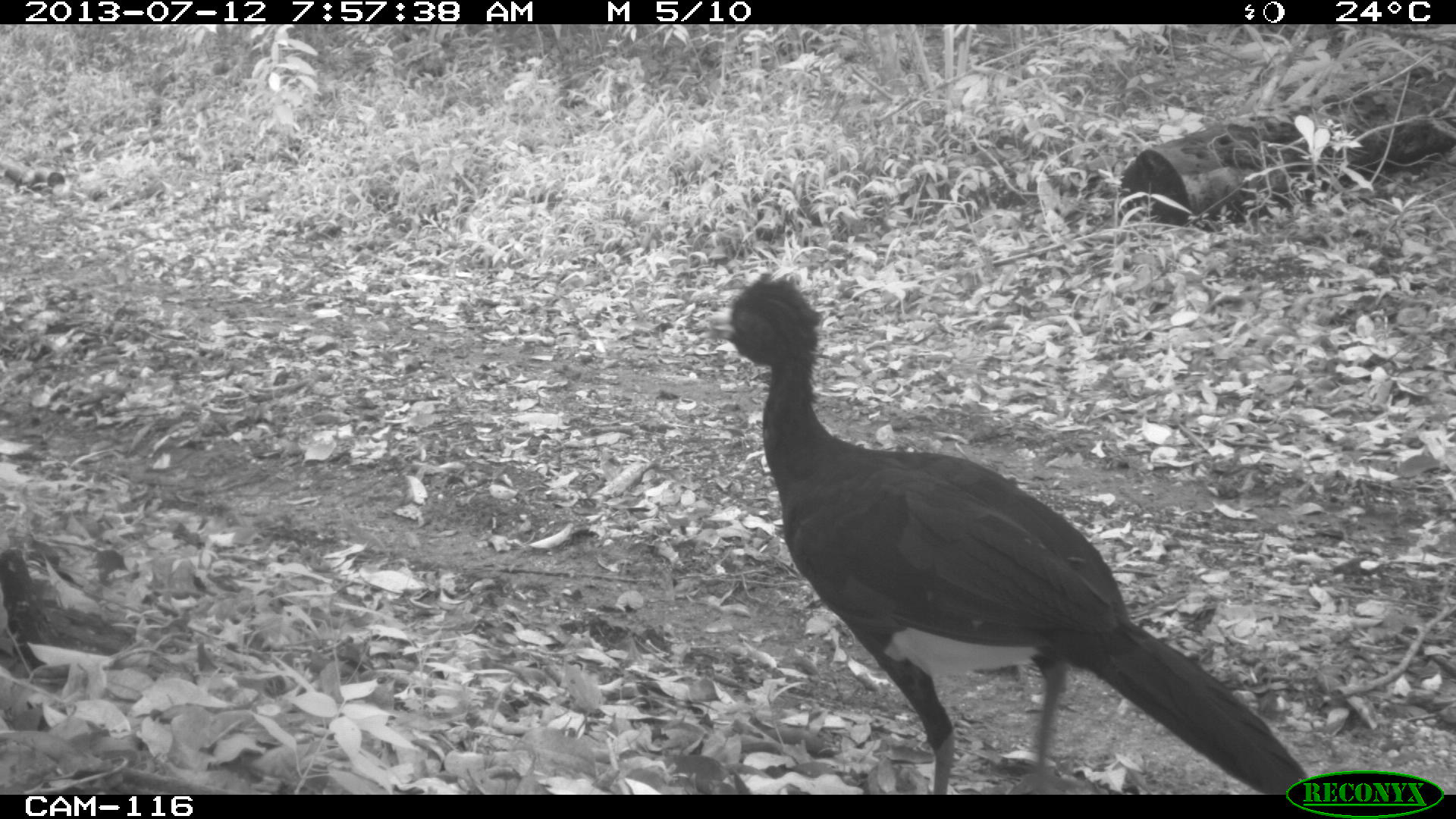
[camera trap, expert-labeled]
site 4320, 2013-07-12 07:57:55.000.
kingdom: Animalia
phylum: Chordata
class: Aves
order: Galliformes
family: Cracidae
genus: Crax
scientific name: Crax rubra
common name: great curassow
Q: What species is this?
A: Crax rubra (great curassow).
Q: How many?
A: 1.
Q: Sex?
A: Male.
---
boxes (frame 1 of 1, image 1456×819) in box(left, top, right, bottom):
crax rubra: box(693, 270, 1310, 795)